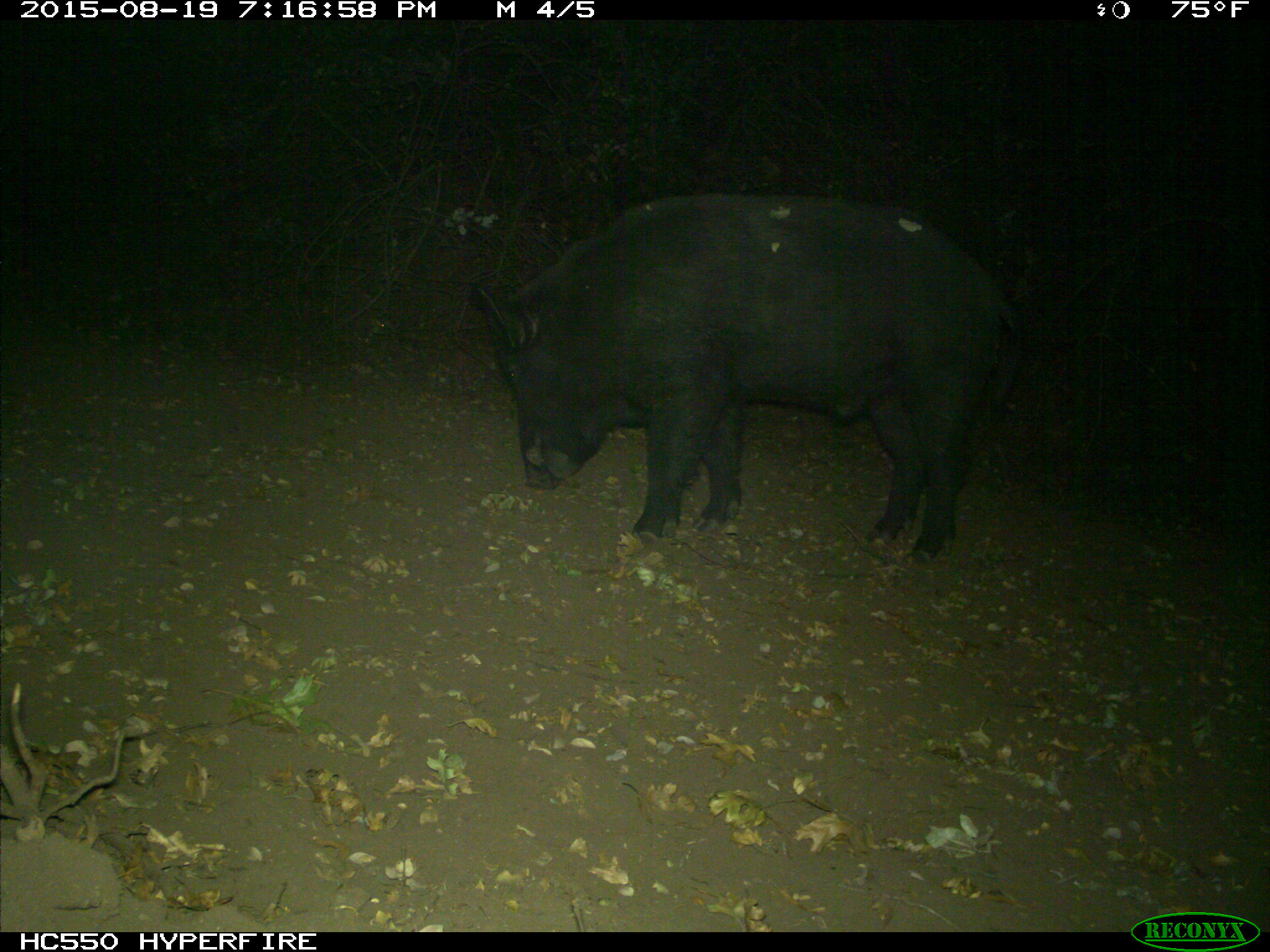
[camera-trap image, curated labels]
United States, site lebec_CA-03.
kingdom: Animalia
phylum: Chordata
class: Mammalia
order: Artiodactyla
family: Suidae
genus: Sus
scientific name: Sus scrofa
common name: wild boar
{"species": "Sus scrofa (wild boar)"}